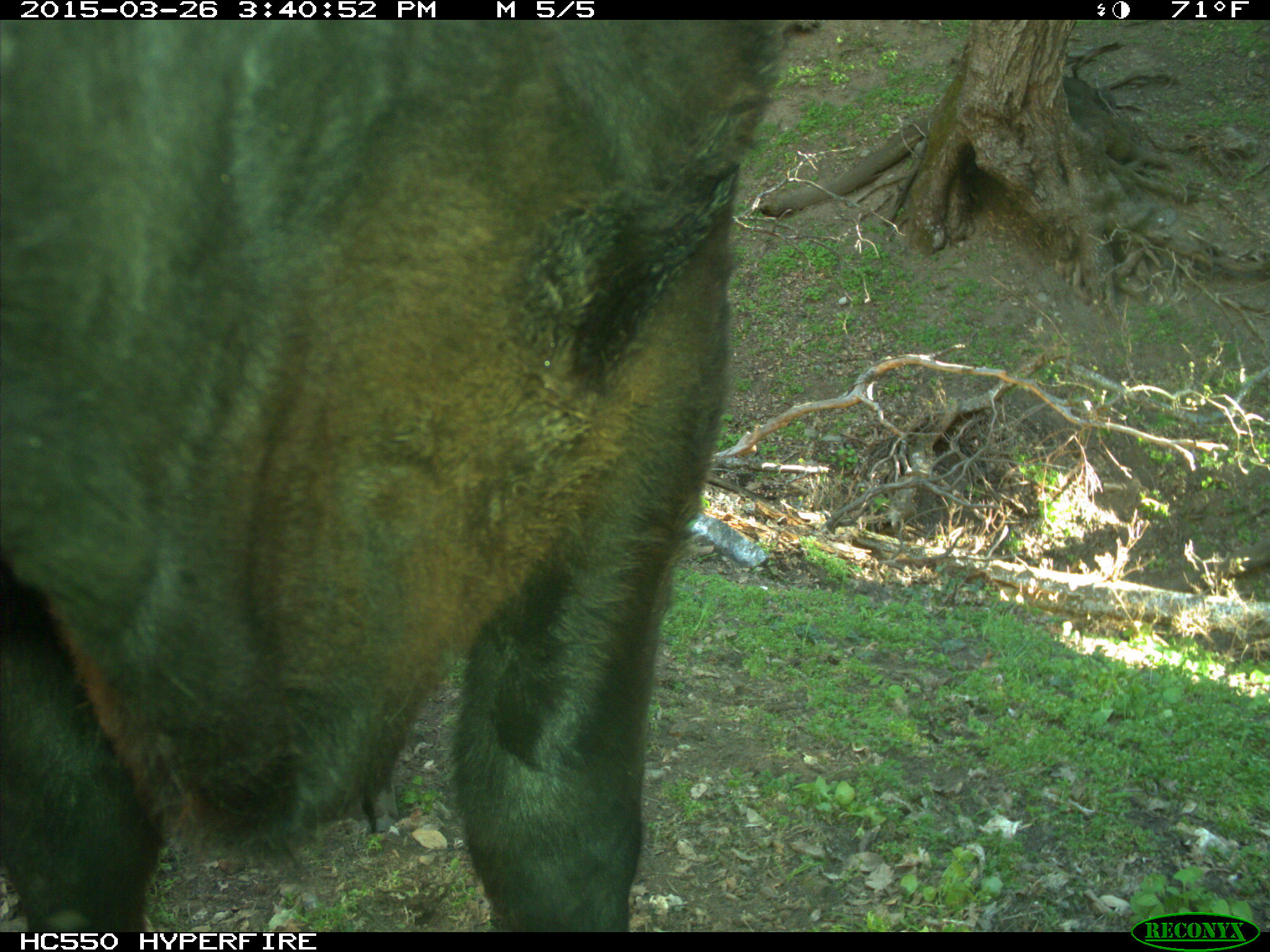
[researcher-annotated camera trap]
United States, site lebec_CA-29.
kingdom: Animalia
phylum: Chordata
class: Mammalia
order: Artiodactyla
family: Bovidae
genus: Bos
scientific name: Bos taurus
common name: domestic cow